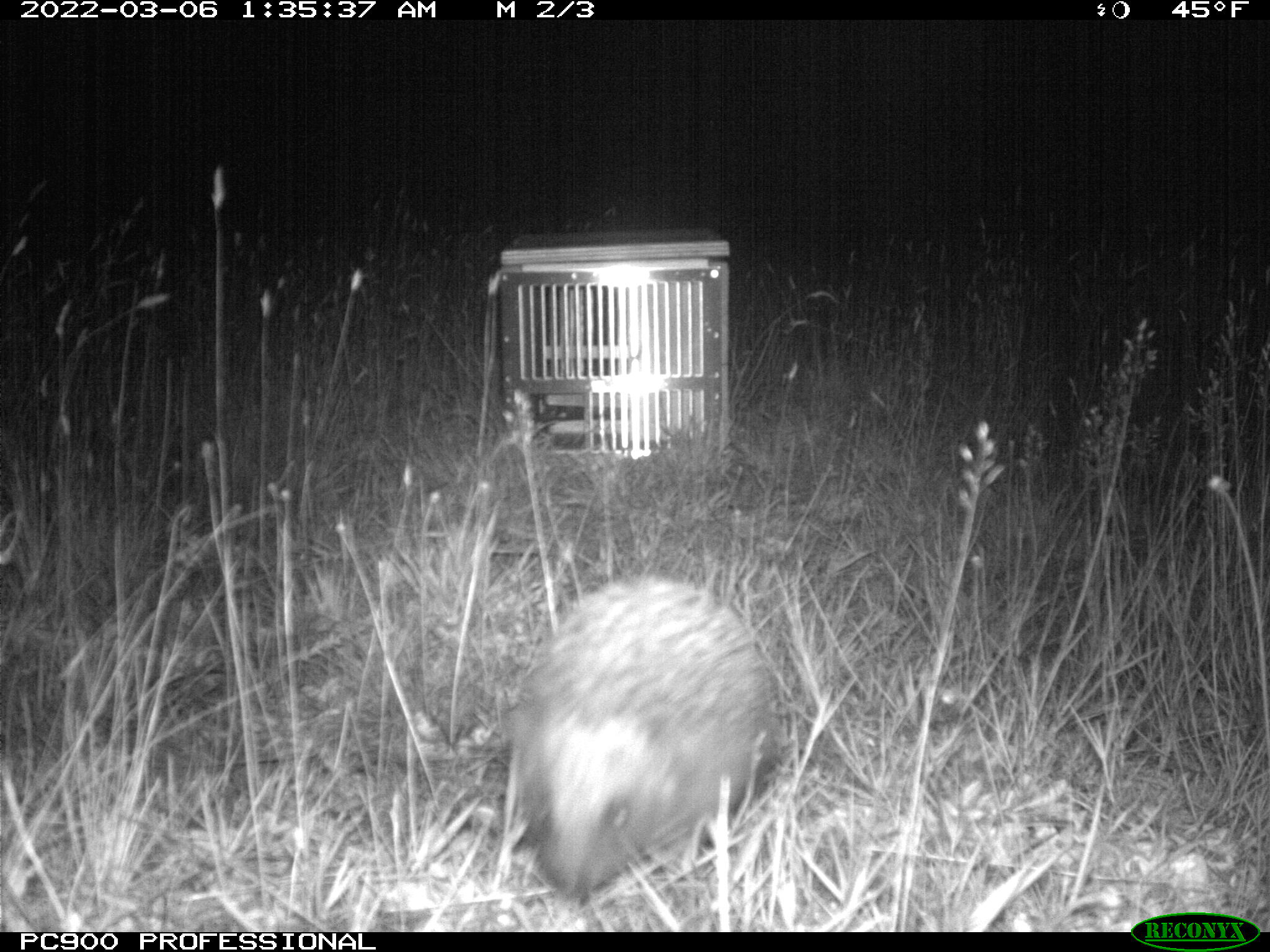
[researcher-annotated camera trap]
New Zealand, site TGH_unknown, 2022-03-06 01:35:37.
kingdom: Animalia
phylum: Chordata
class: Mammalia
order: Eulipotyphla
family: Erinaceidae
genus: Erinaceus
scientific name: Erinaceus europaeus europaeus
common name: european hedgehog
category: hedgehog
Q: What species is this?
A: Hedgehog (european hedgehog) (Erinaceus europaeus europaeus).